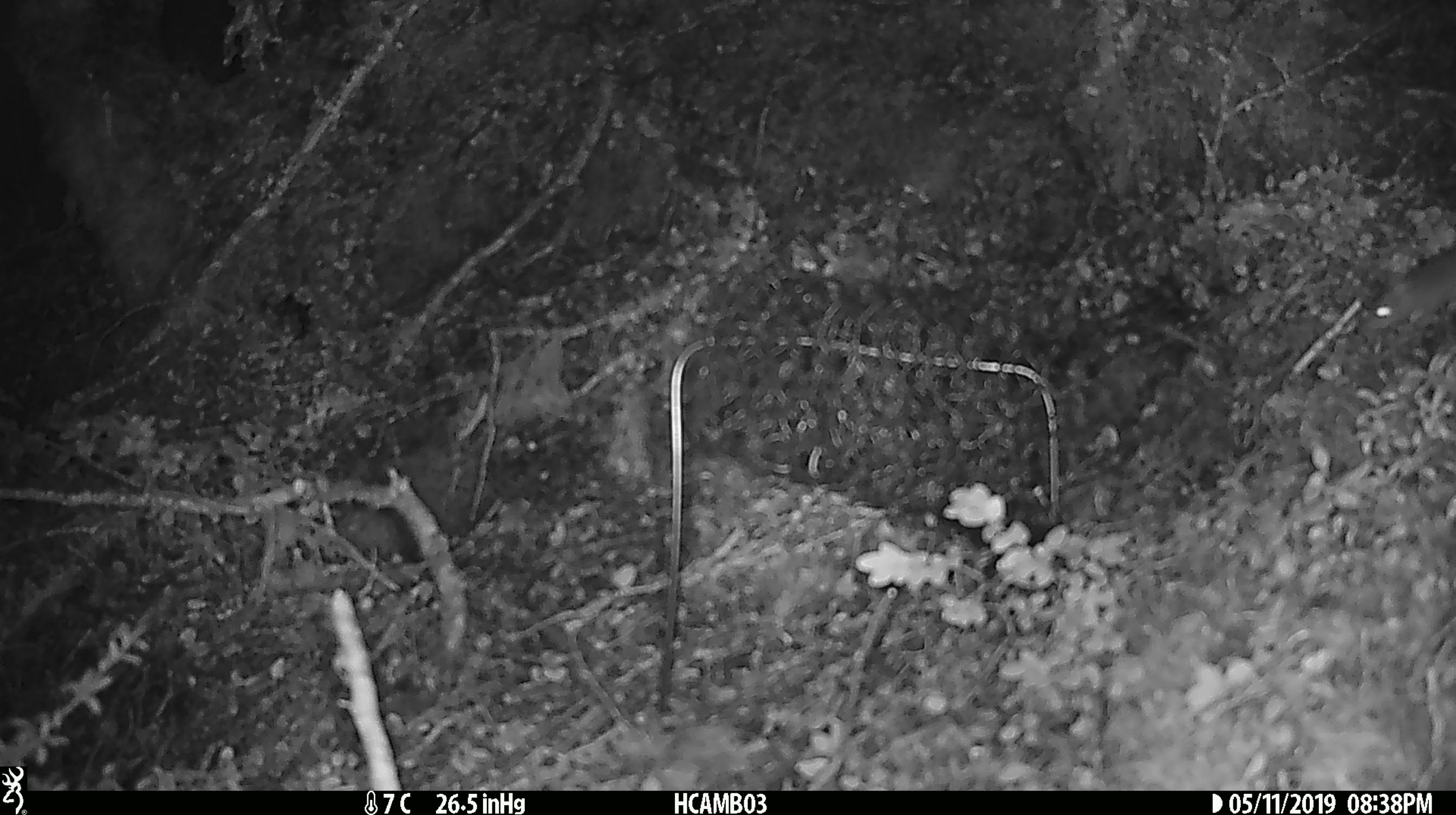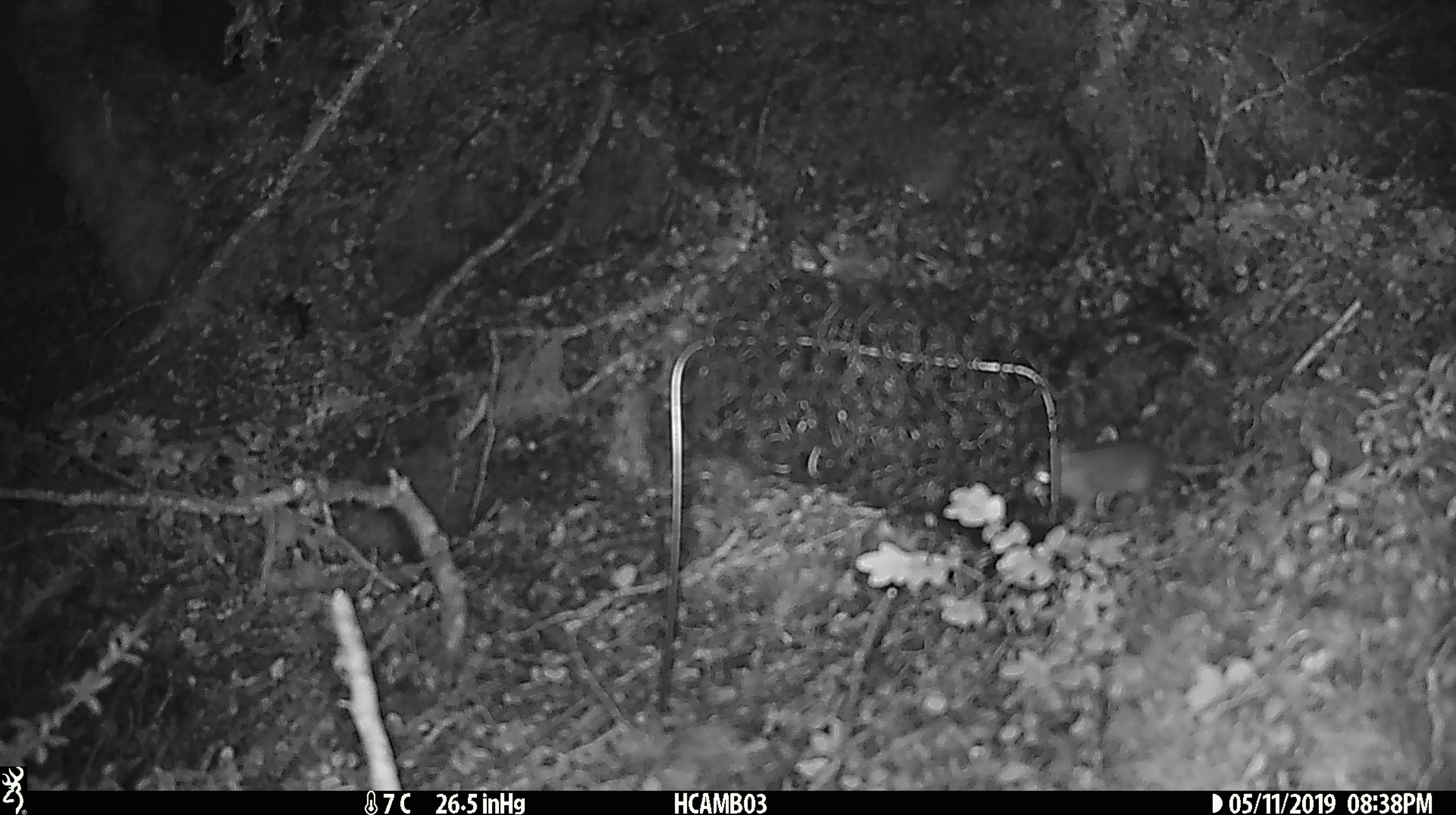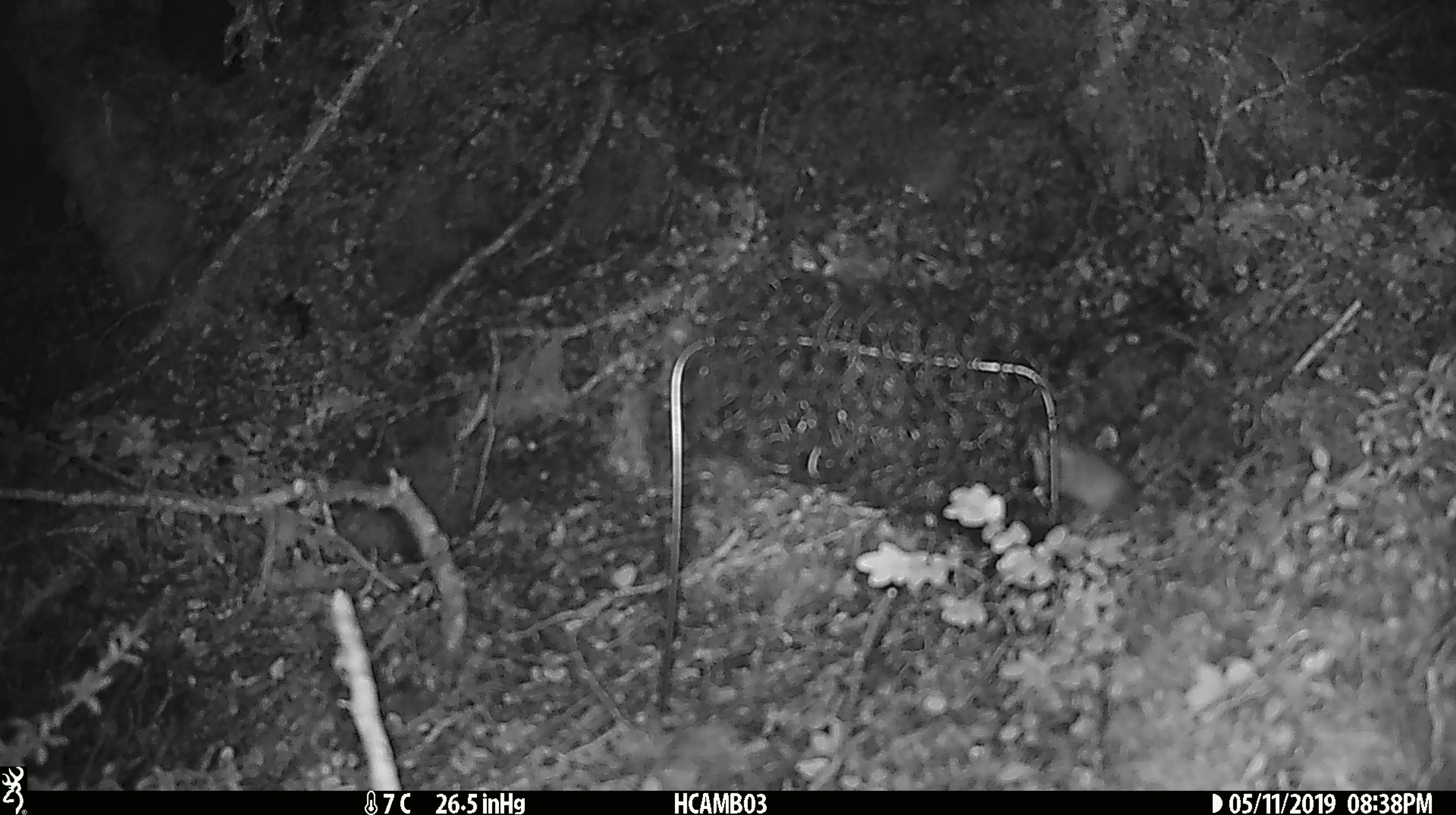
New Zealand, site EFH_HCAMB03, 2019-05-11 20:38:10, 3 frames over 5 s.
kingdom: Animalia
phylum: Chordata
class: Mammalia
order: Rodentia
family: Muridae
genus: Mus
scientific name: Mus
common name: mouse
Mouse (Mus).